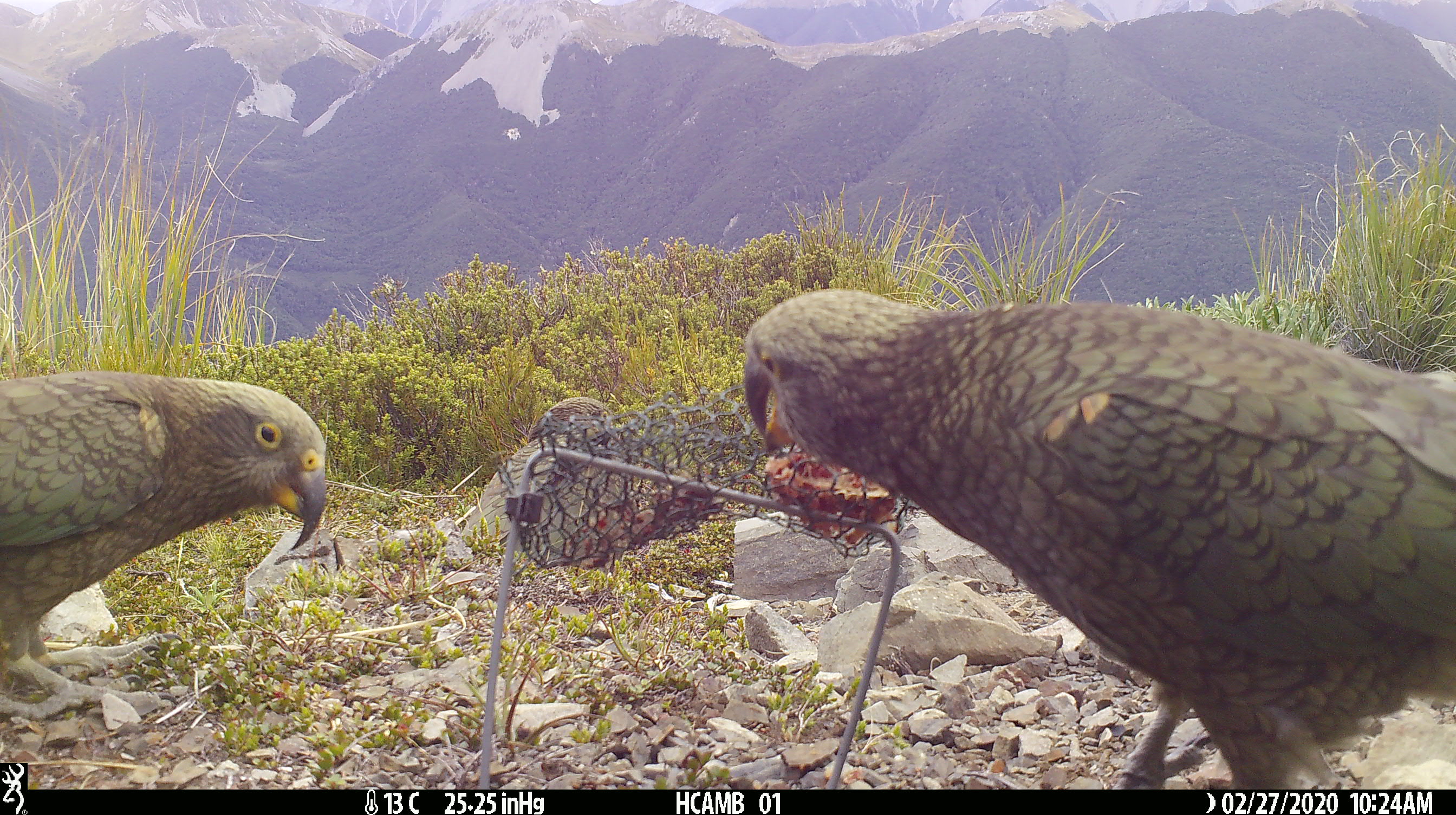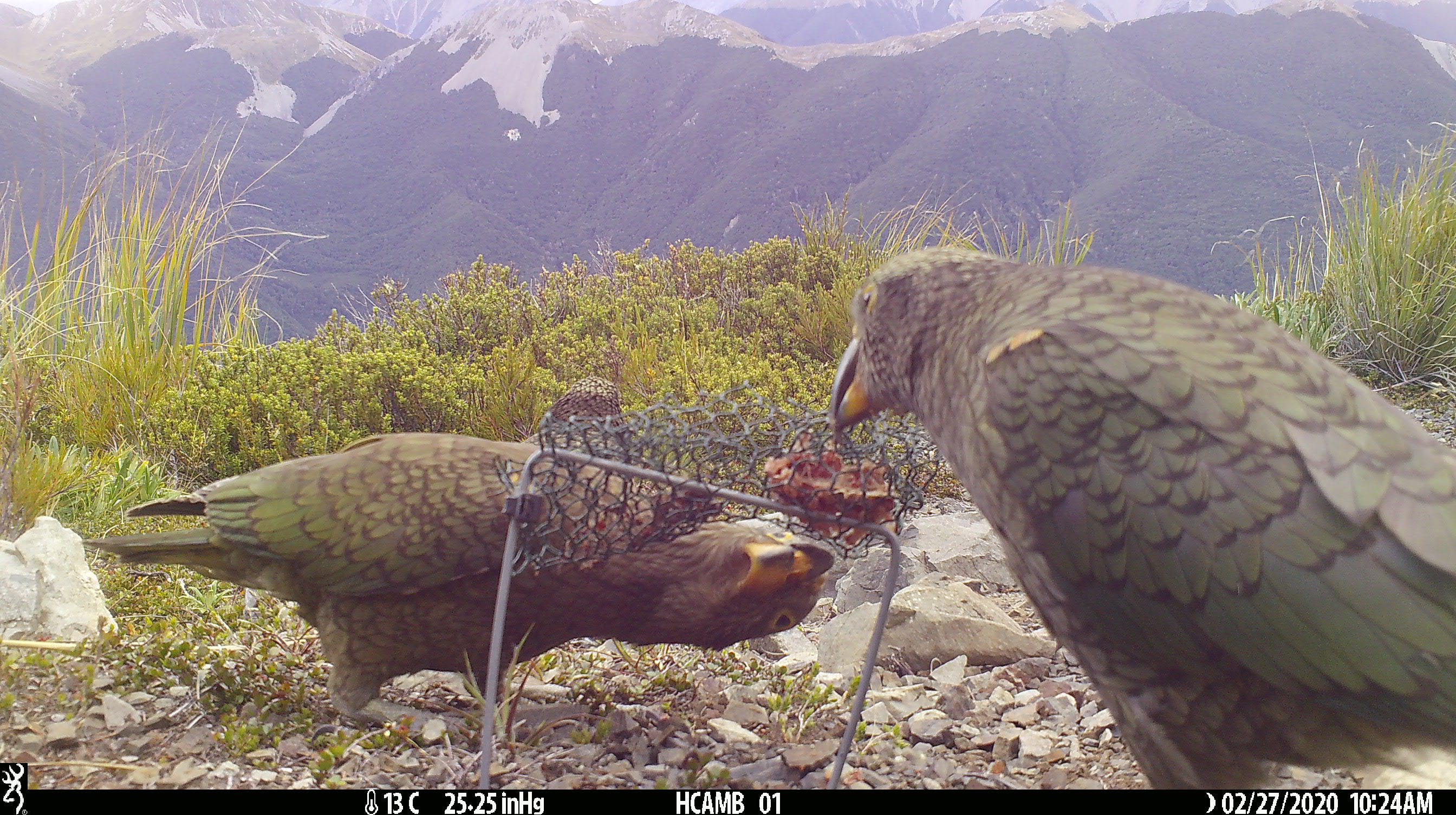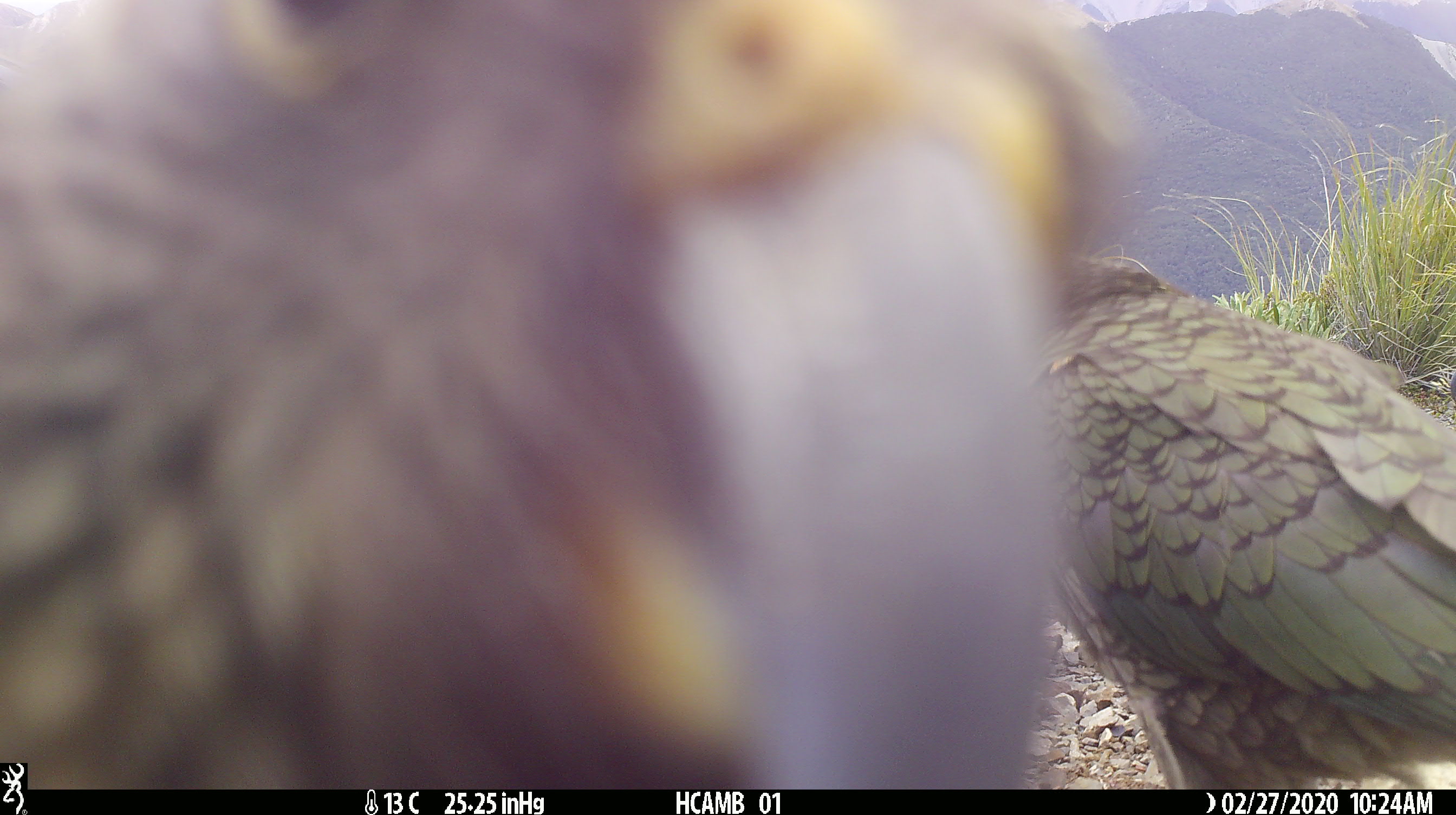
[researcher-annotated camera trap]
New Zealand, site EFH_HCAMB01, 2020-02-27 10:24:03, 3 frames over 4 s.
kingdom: Animalia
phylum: Chordata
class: Aves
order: Psittaciformes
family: Strigopidae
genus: Nestor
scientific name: Nestor notabilis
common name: kea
Kea (Nestor notabilis).